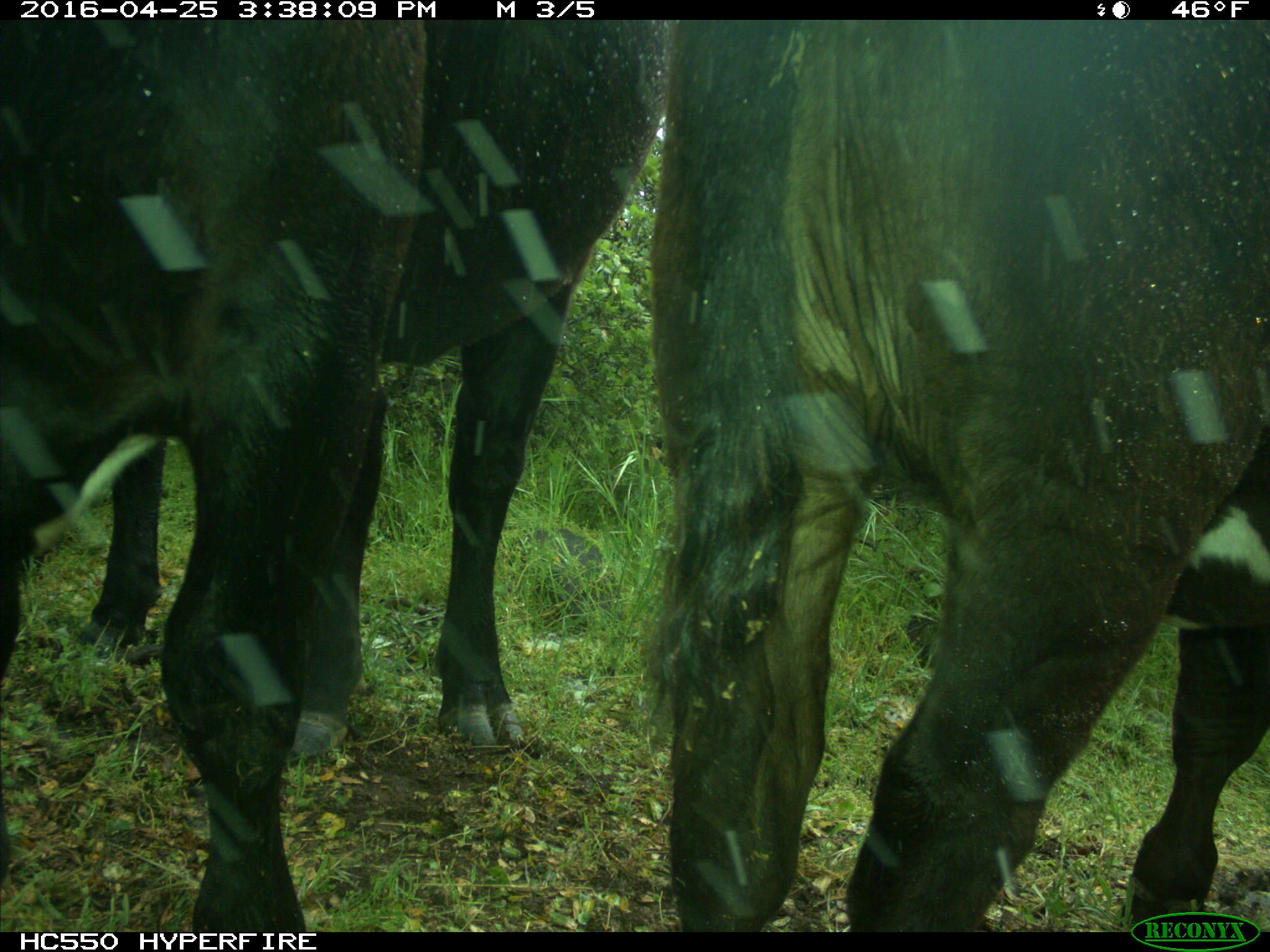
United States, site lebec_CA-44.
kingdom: Animalia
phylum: Chordata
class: Mammalia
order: Artiodactyla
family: Bovidae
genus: Bos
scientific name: Bos taurus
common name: domestic cow